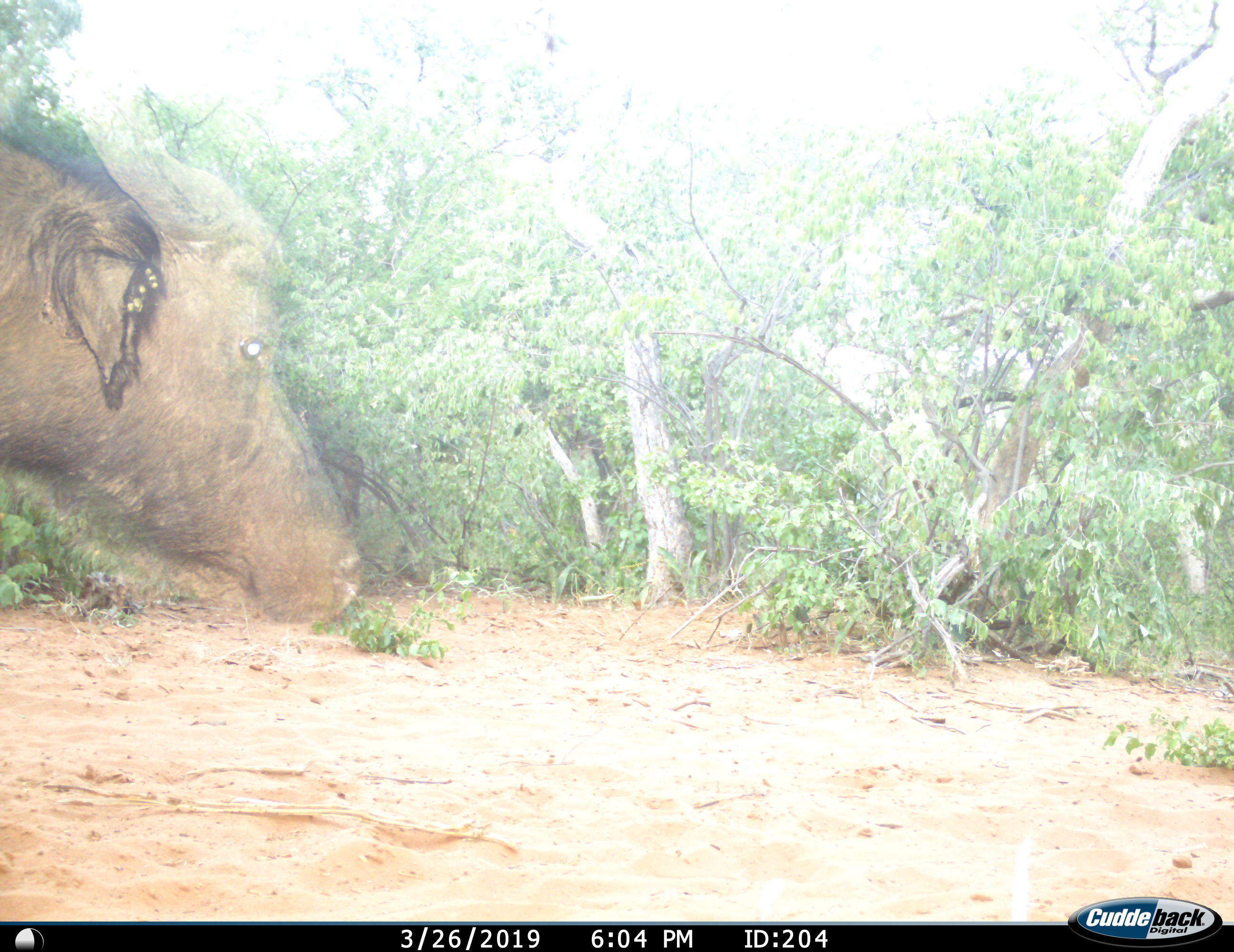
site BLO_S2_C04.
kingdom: Animalia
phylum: Chordata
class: Mammalia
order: Artiodactyla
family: Bovidae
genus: Syncerus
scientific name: Syncerus caffer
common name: african buffalo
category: buffalo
Buffalo (african buffalo) (Syncerus caffer), count 1. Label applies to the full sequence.